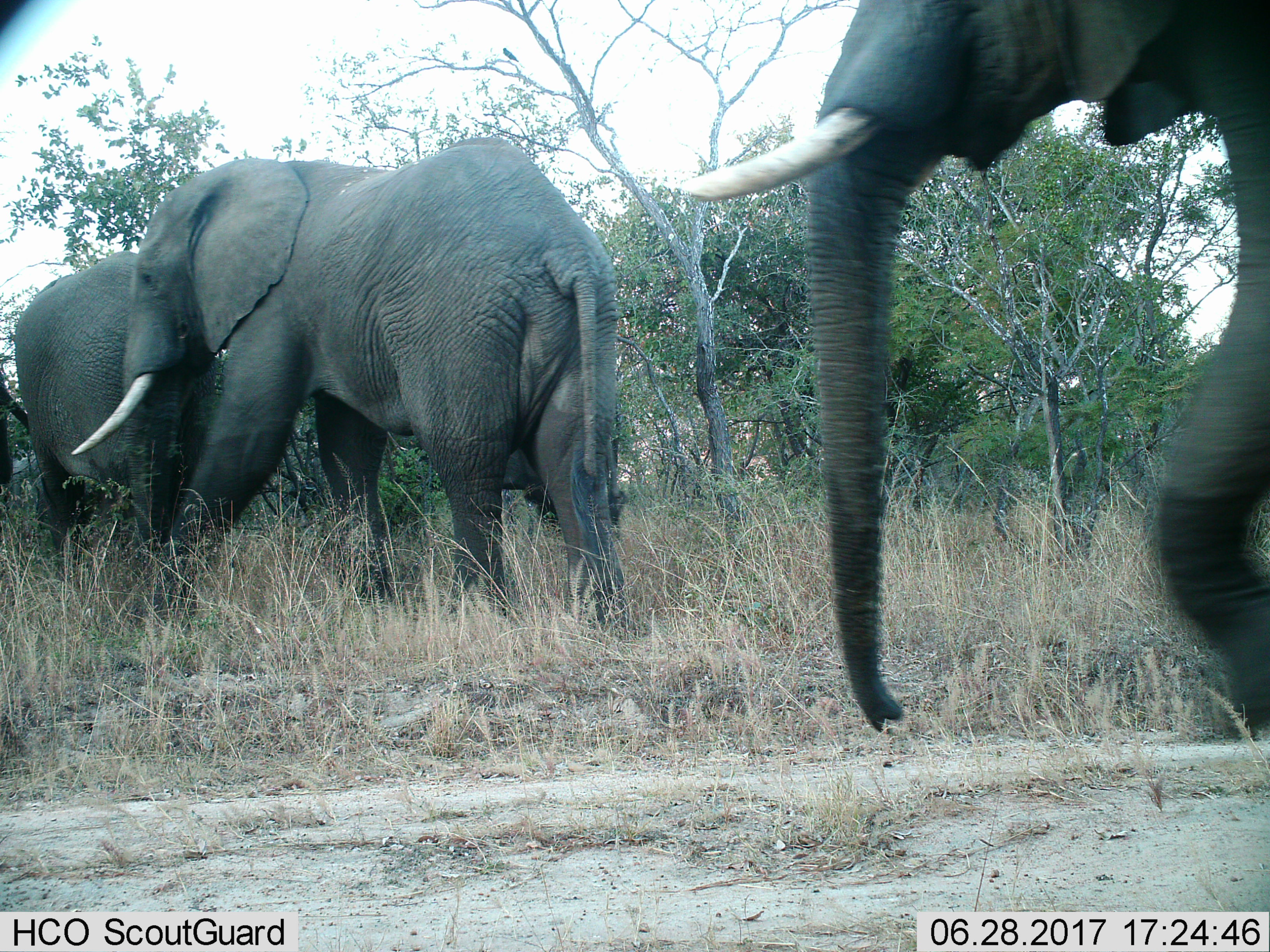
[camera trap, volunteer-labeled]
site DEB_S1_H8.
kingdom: Animalia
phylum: Chordata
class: Mammalia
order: Proboscidea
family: Elephantidae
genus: Loxodonta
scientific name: Loxodonta africana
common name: african bush elephant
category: elephant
Elephant (african bush elephant) (Loxodonta africana), count 4. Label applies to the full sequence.